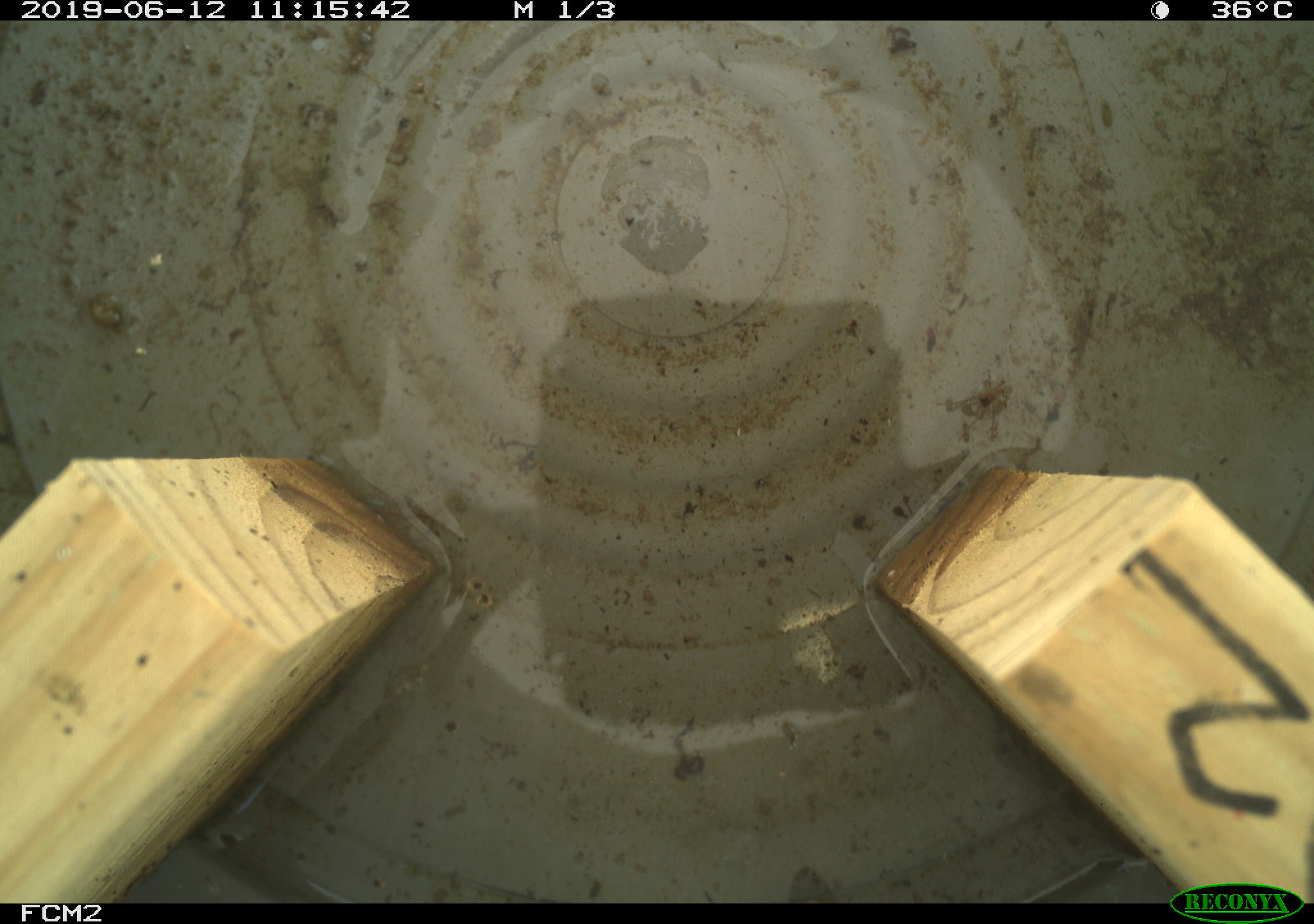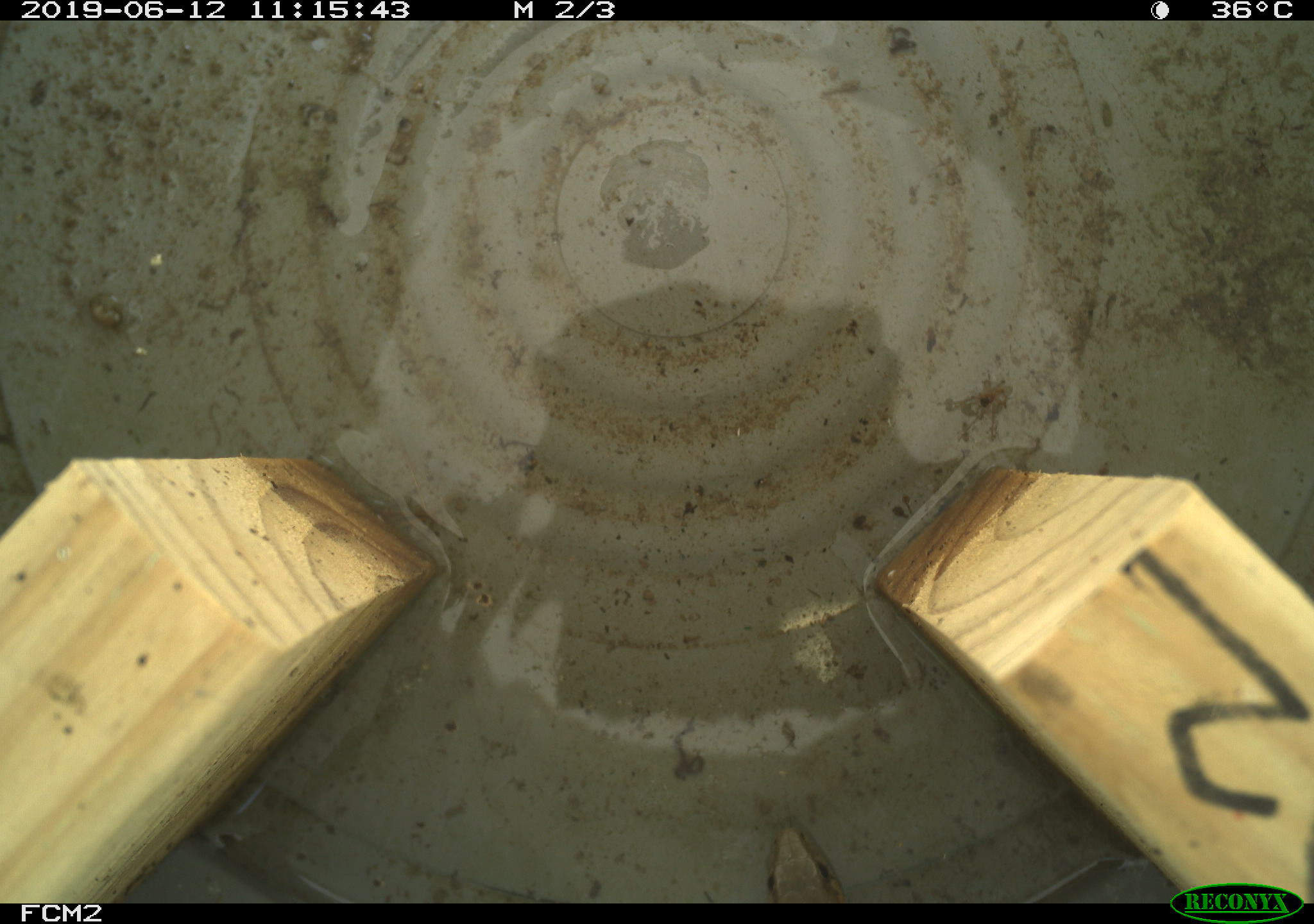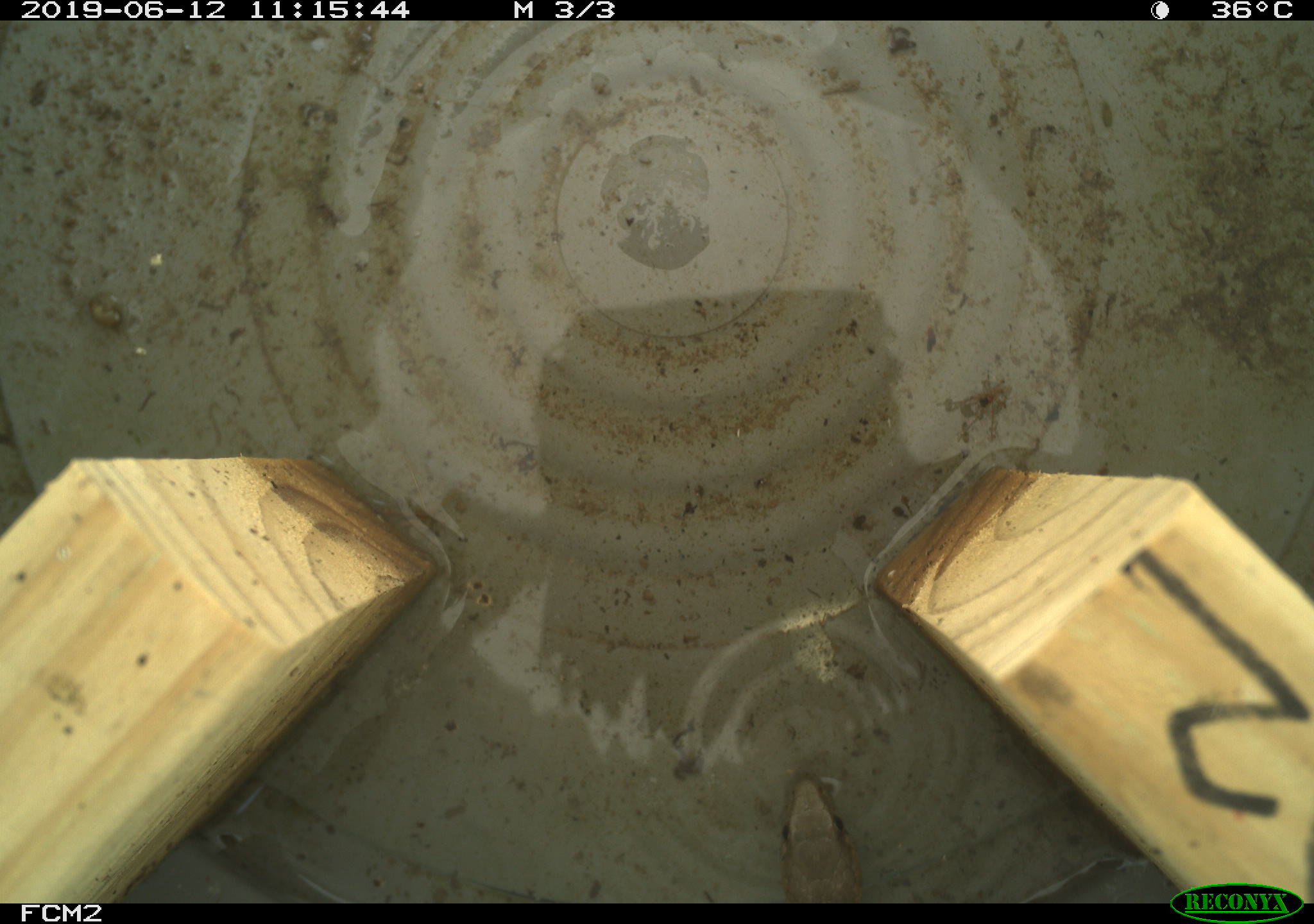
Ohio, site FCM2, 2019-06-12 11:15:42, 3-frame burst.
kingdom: Animalia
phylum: Chordata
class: Reptilia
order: Squamata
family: Colubridae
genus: Thamnophis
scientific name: Thamnophis sirtalis sirtalis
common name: eastern gartersnake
Eastern gartersnake (Thamnophis sirtalis sirtalis).